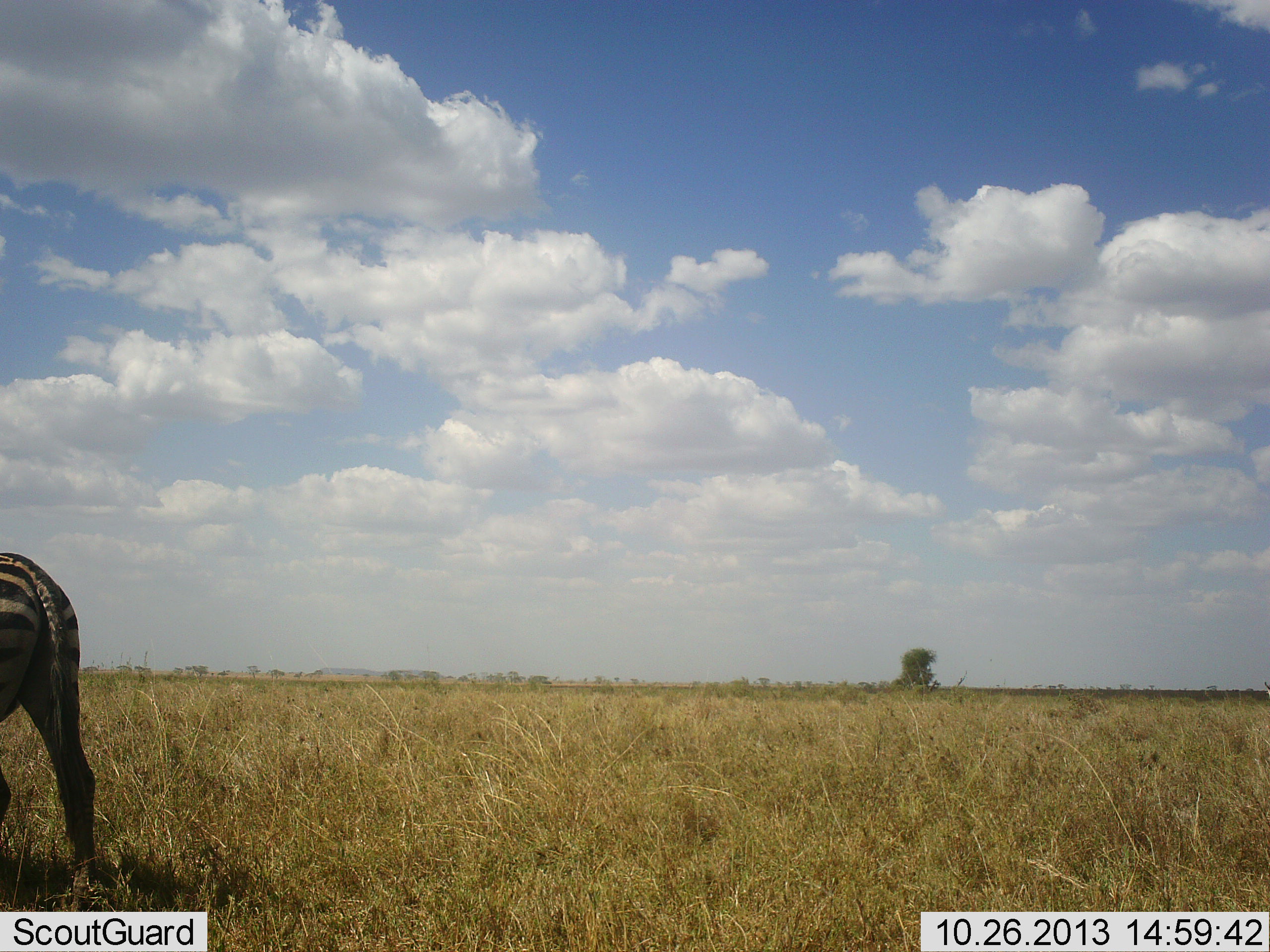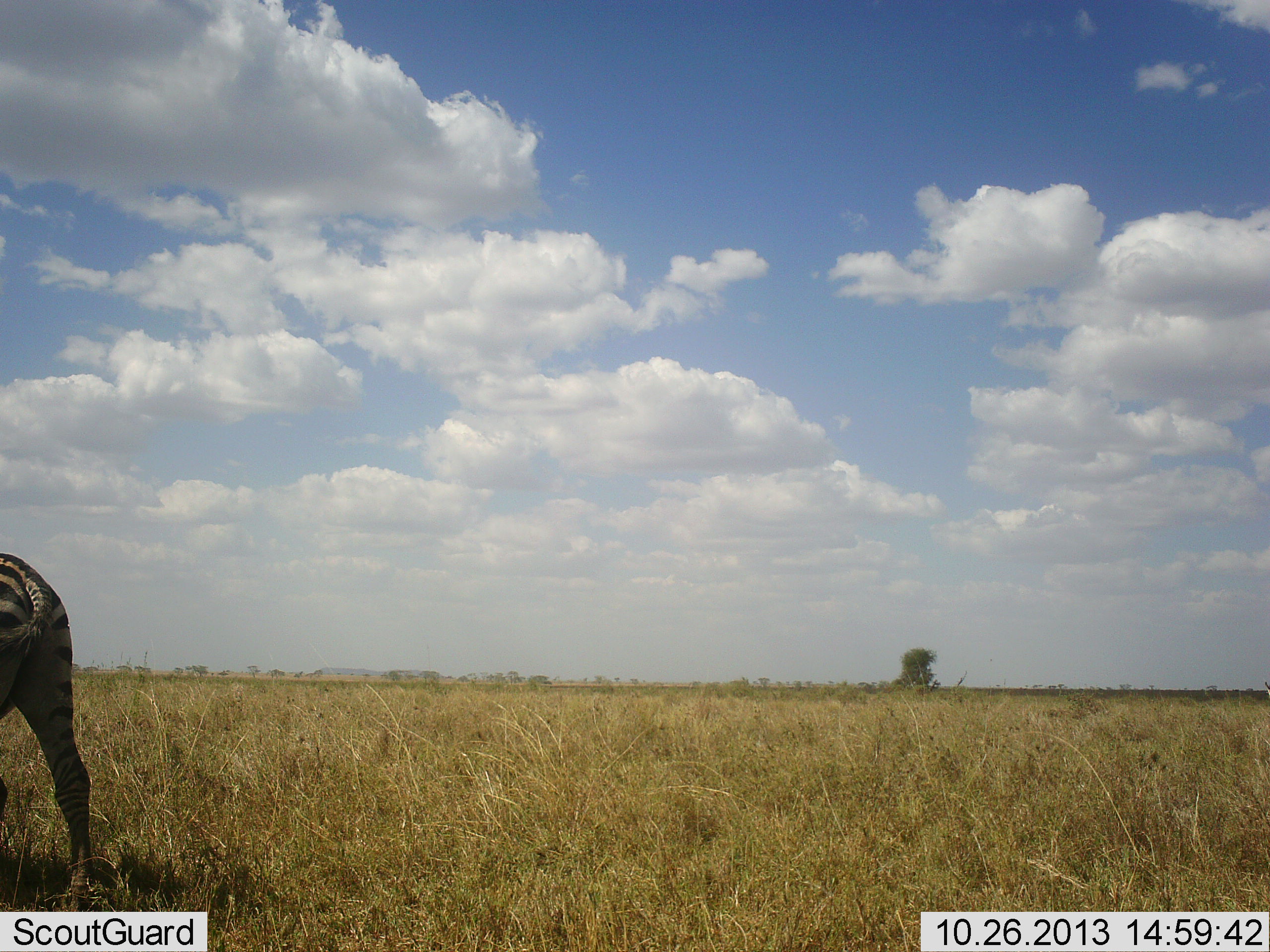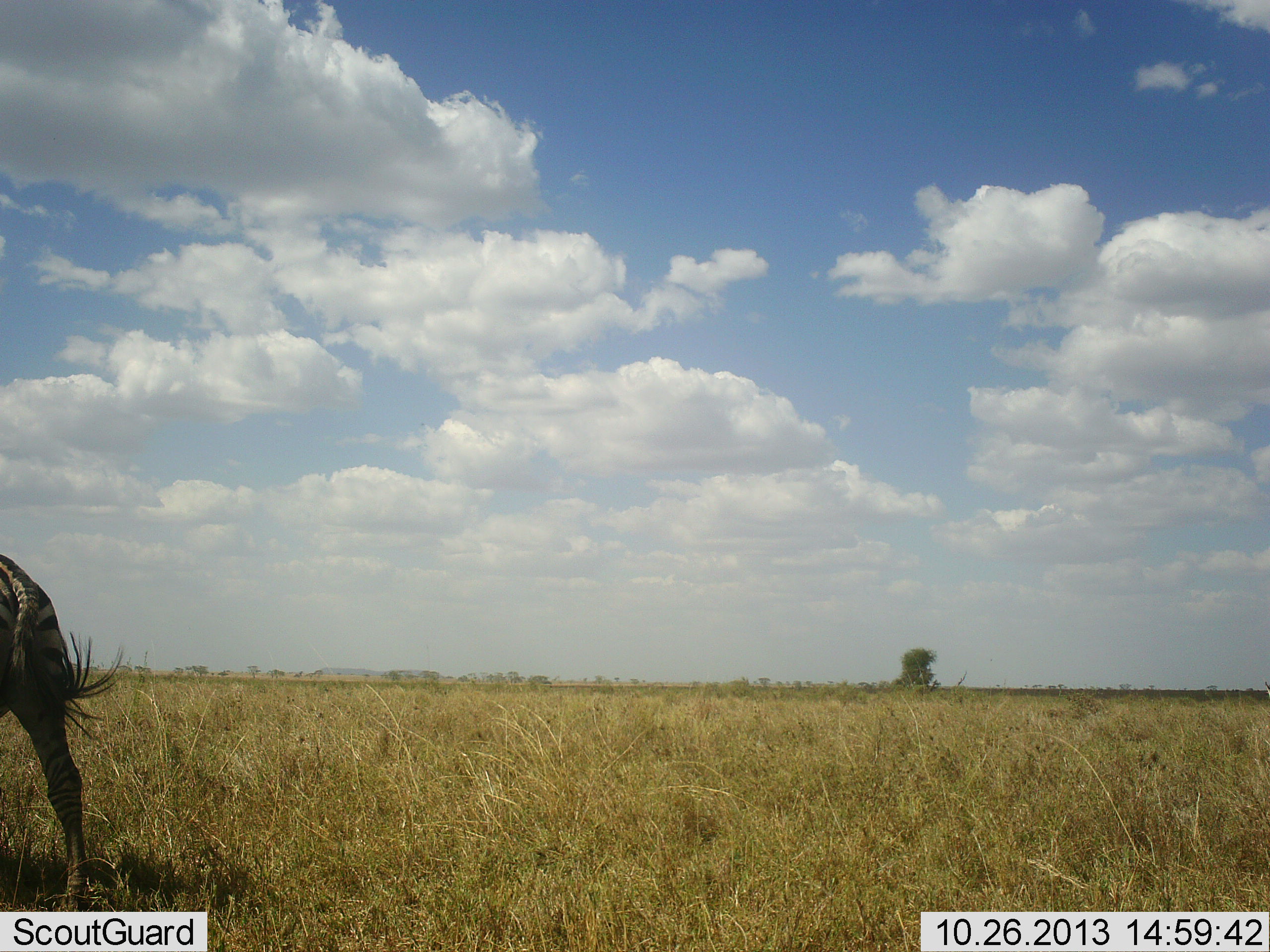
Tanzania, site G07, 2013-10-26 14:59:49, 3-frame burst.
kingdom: Animalia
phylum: Chordata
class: Mammalia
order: Perissodactyla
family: Equidae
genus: Equus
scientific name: Equus quagga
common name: plains zebra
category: zebra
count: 1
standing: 70%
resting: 10%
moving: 30%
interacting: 0%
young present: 0%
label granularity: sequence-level